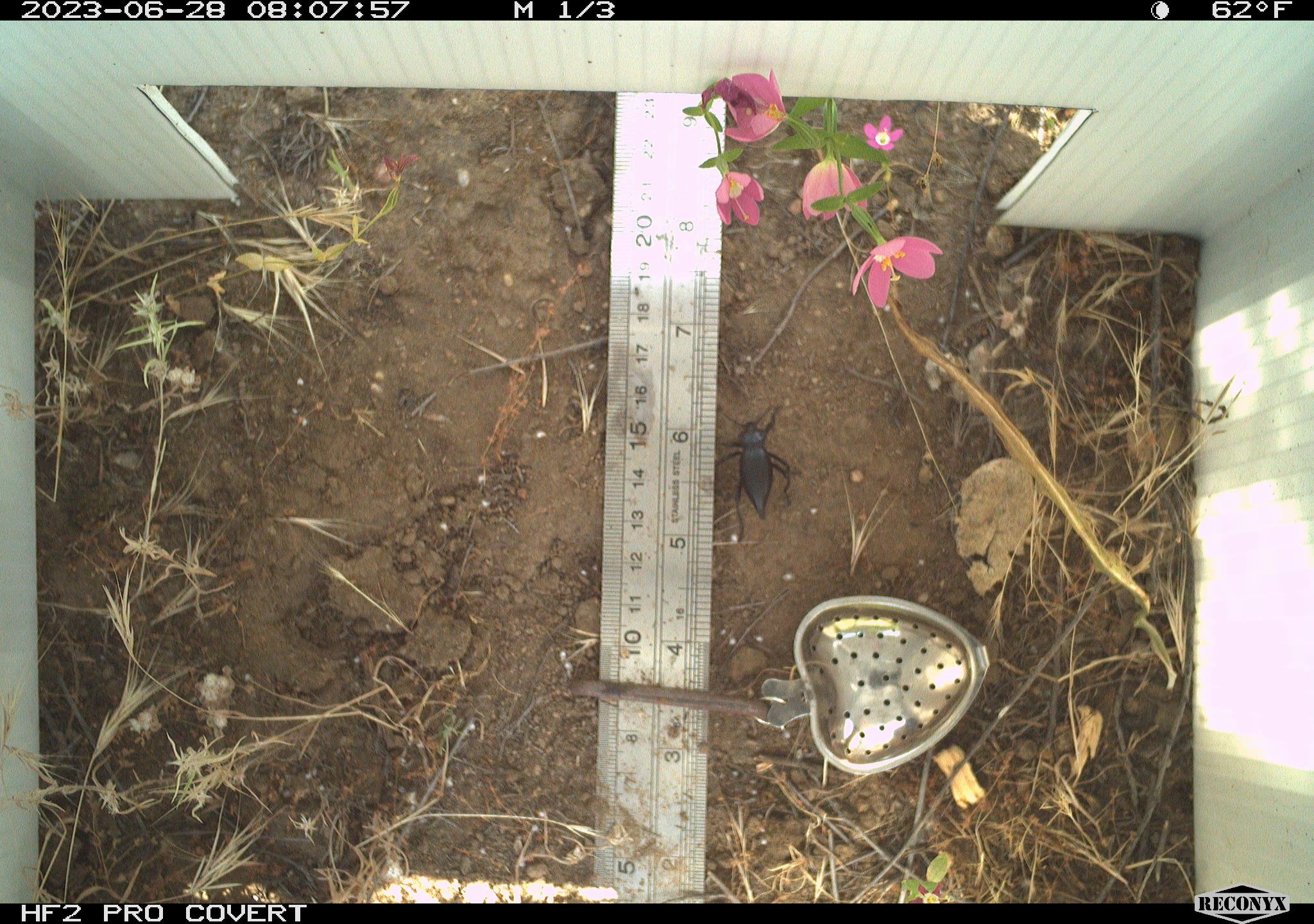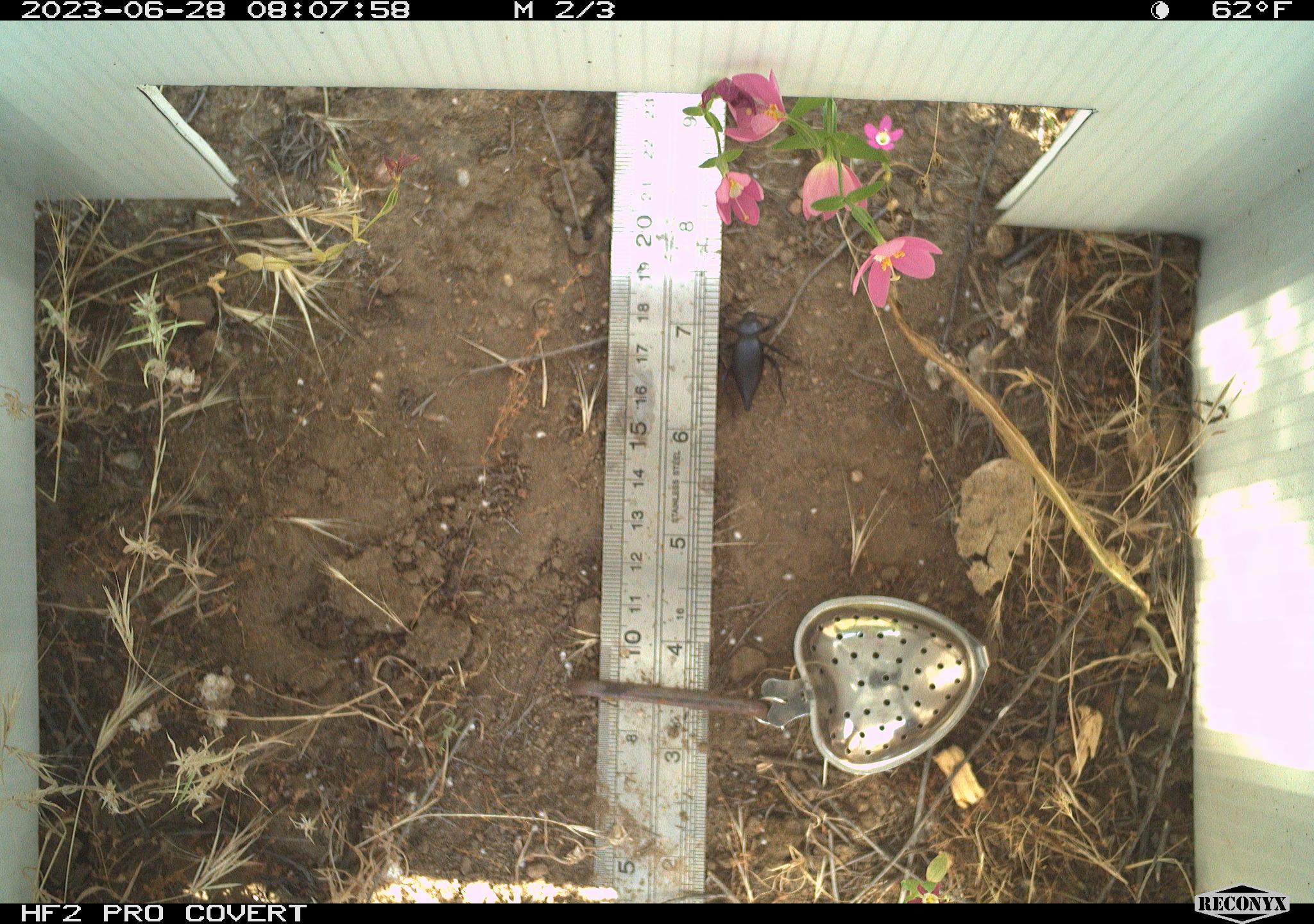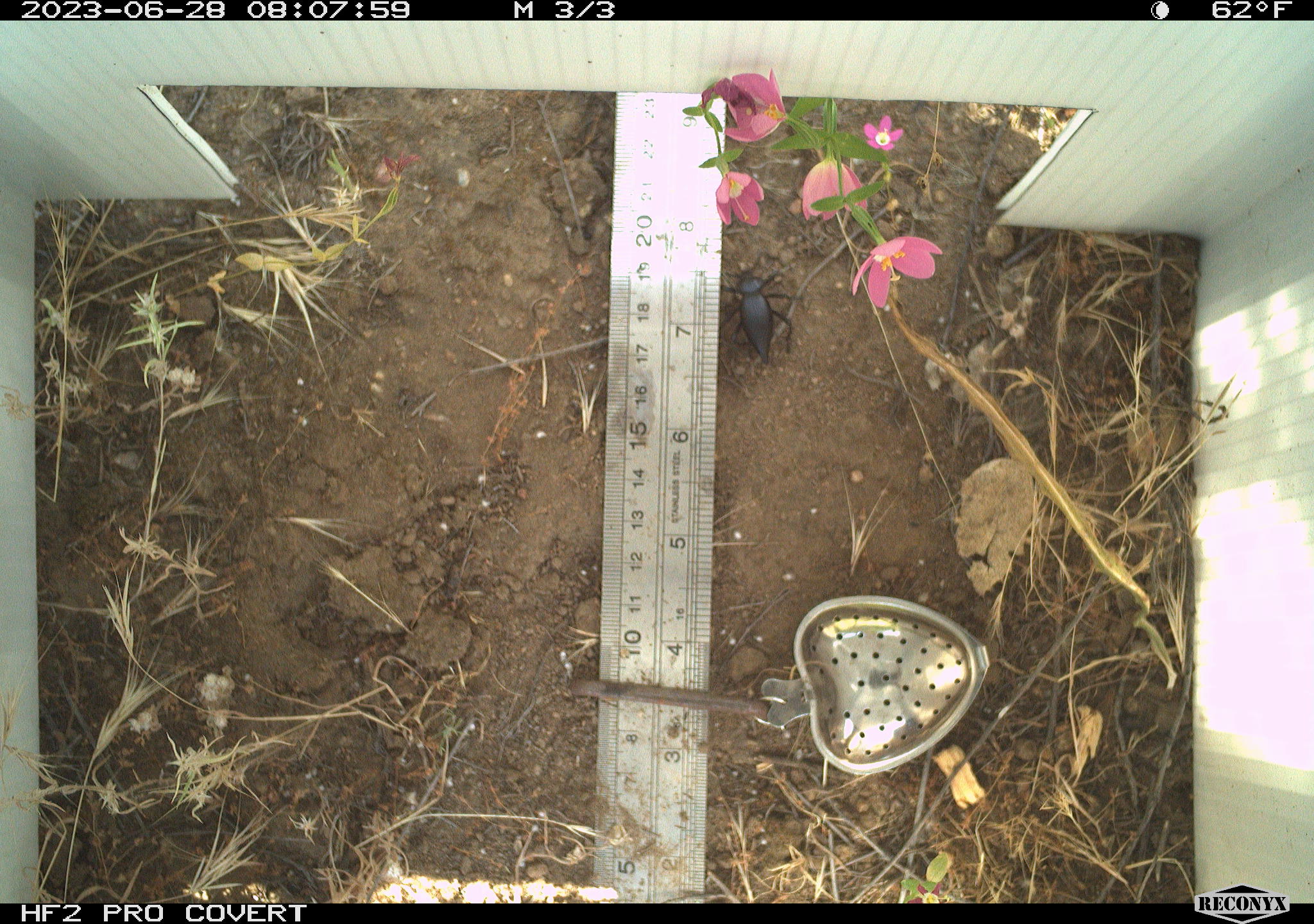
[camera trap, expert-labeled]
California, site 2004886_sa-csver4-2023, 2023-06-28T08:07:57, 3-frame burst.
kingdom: Animalia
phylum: Arthropoda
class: Insecta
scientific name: Insecta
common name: insect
Insect (Insecta).